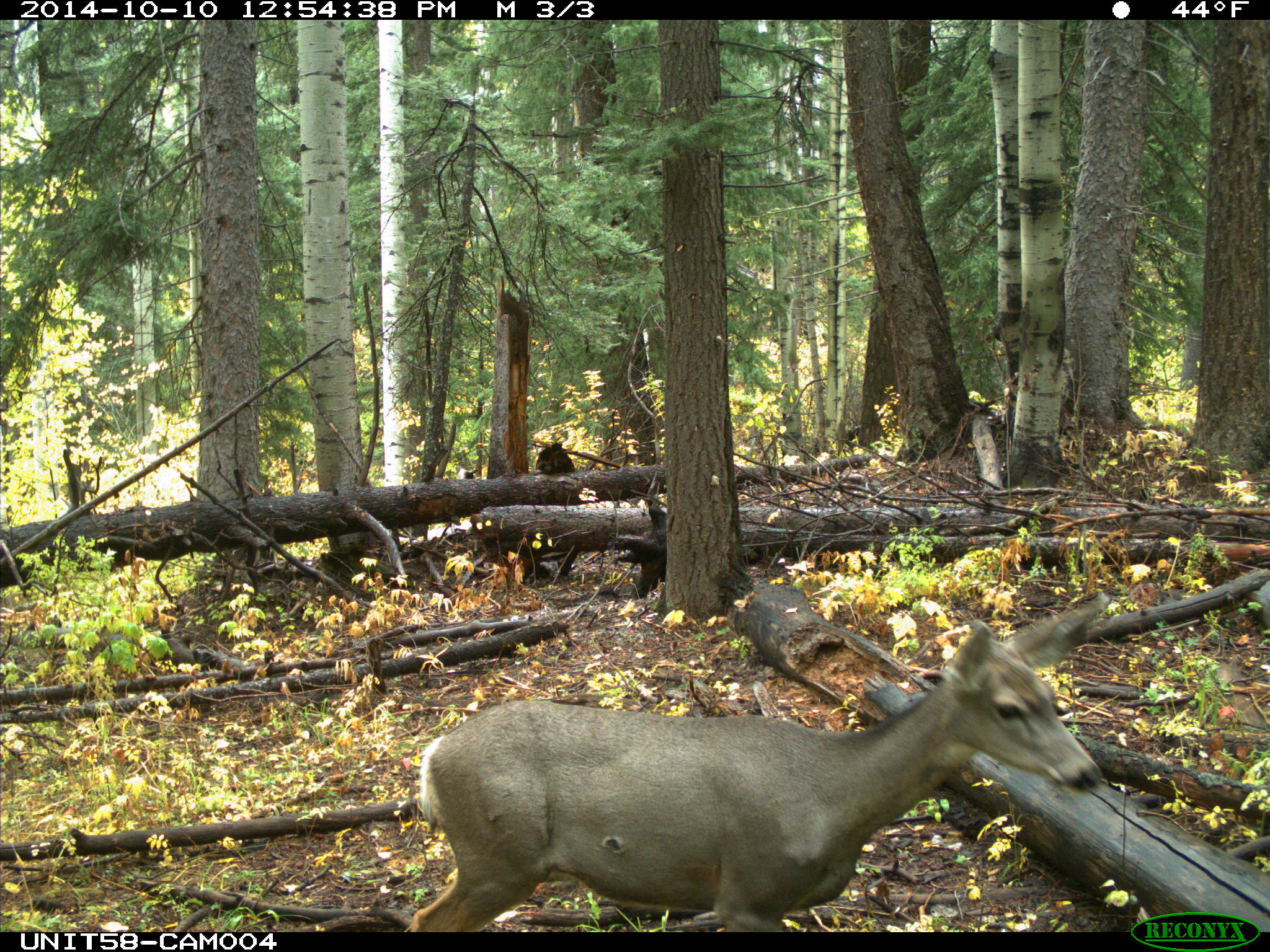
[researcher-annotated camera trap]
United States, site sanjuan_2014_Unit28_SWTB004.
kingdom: Animalia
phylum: Chordata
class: Mammalia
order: Artiodactyla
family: Cervidae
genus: Odocoileus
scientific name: Odocoileus hemionus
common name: mule deer